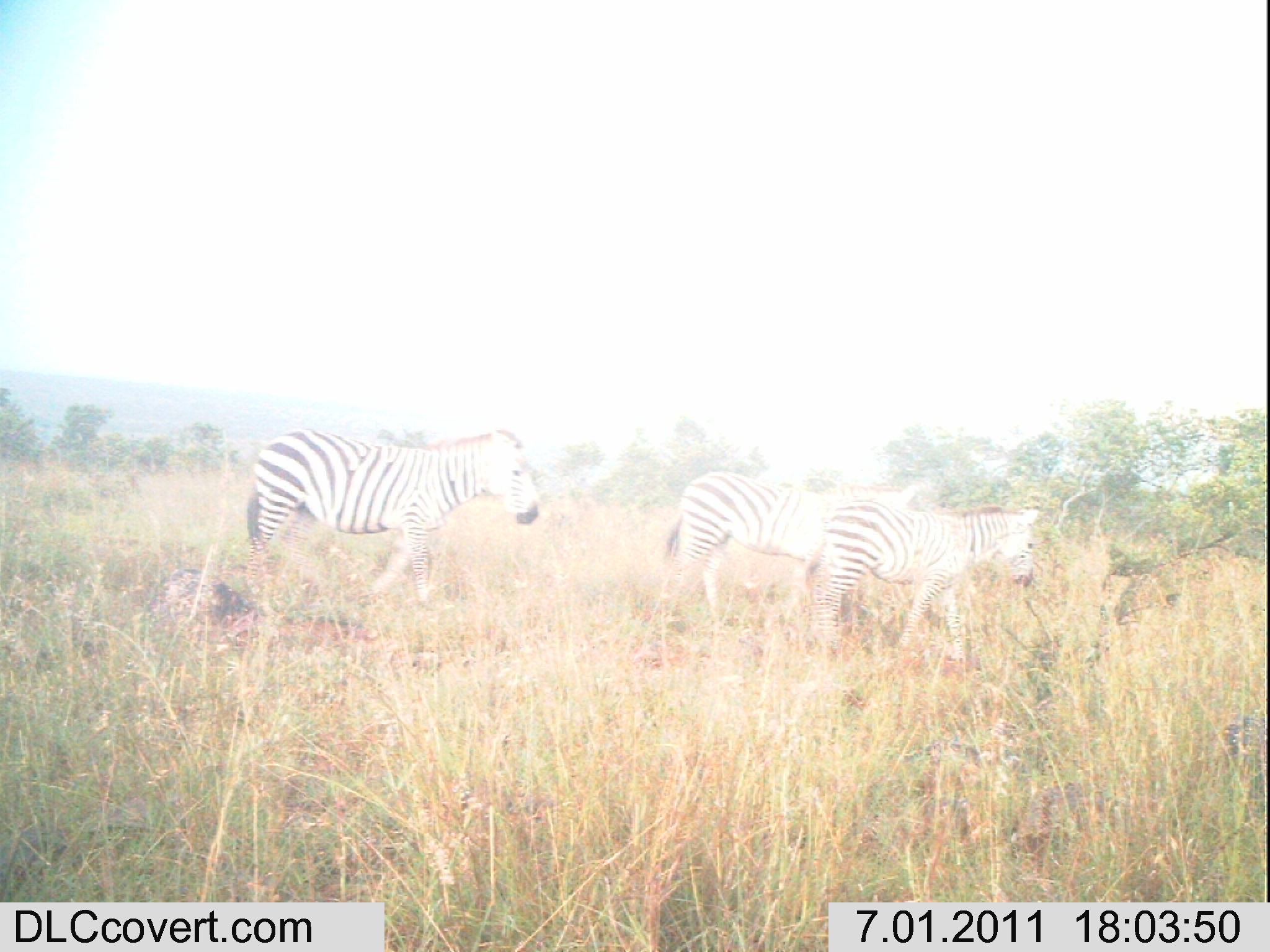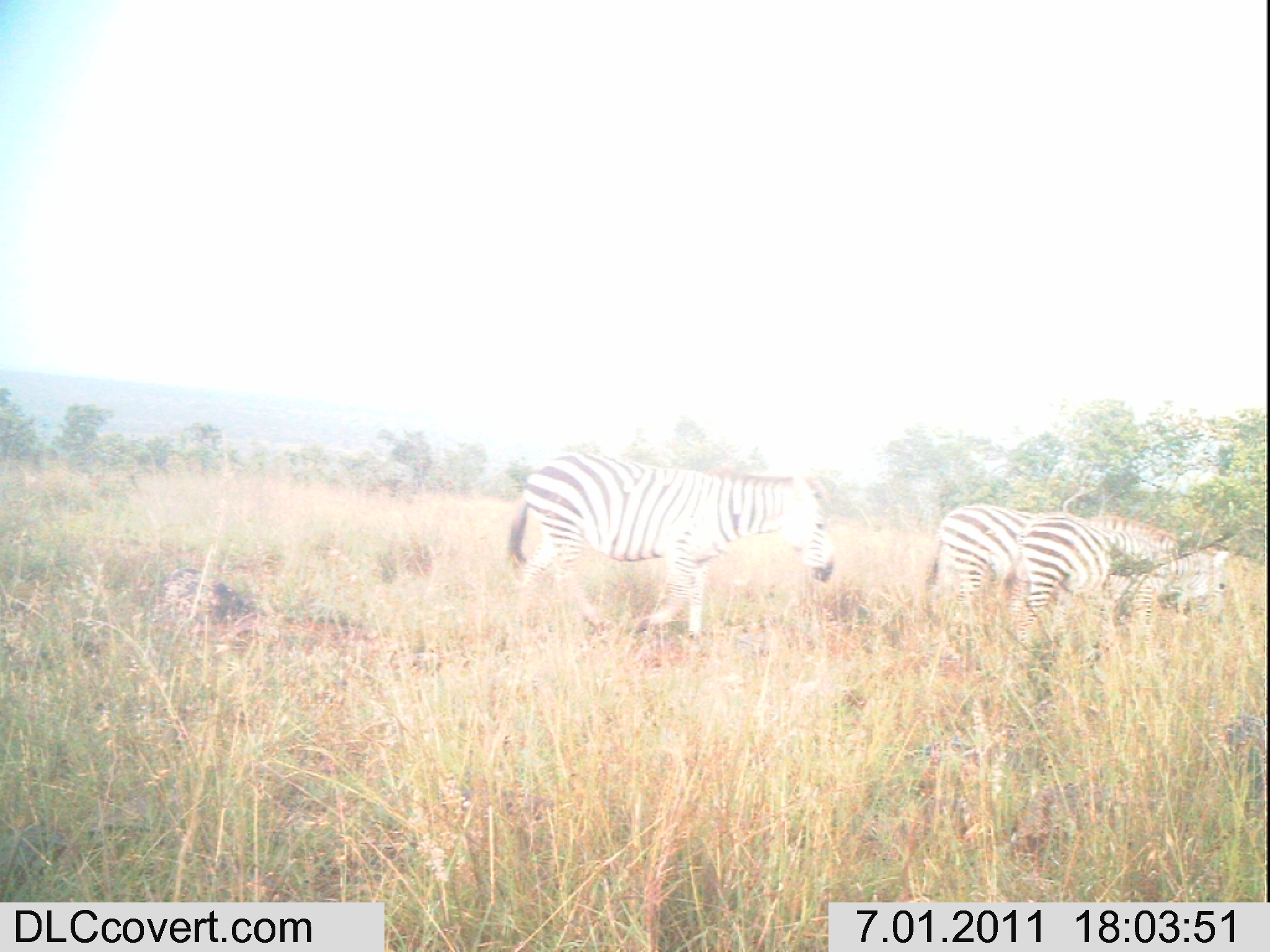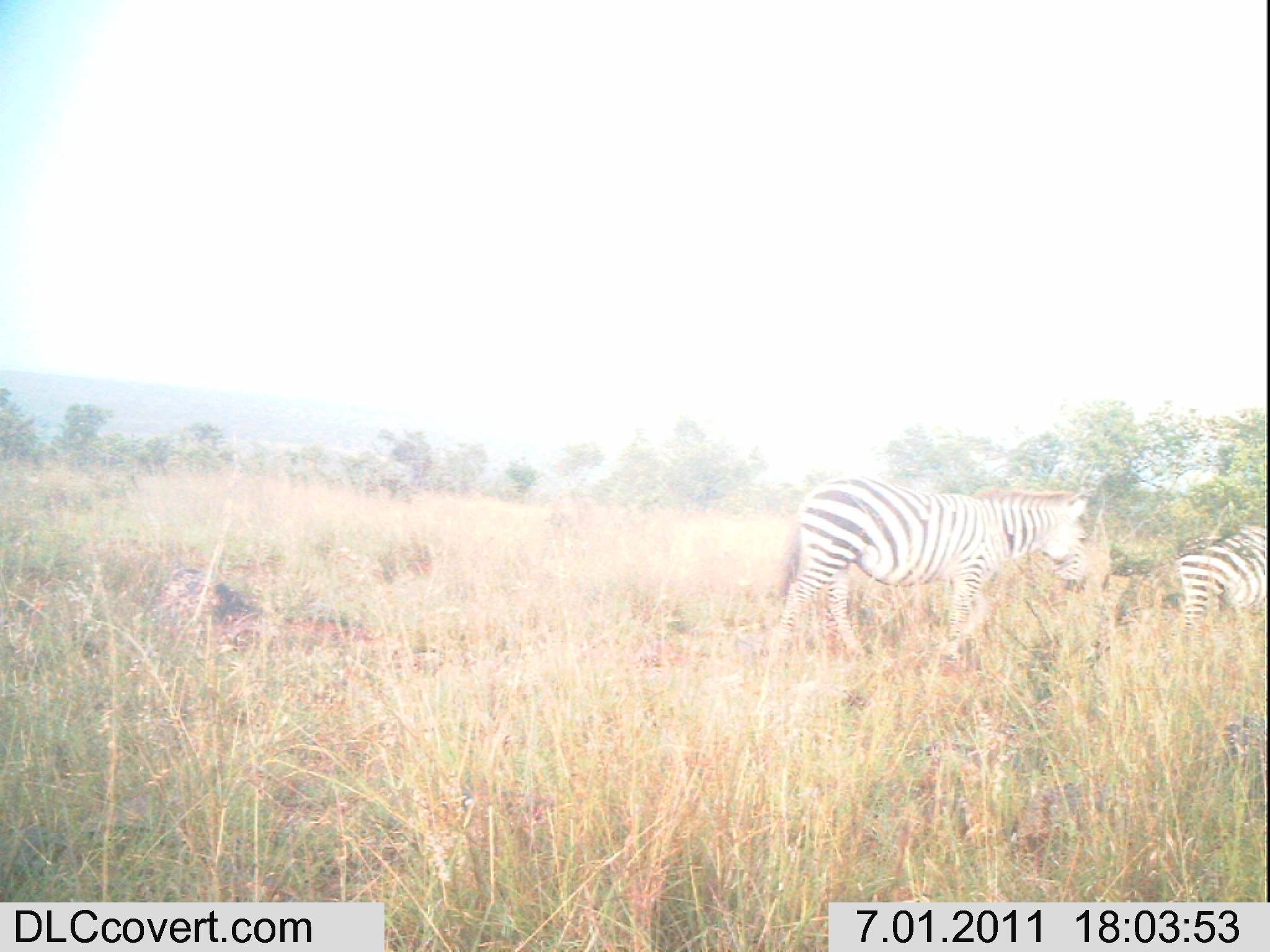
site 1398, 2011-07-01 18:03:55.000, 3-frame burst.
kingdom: Animalia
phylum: Chordata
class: Mammalia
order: Perissodactyla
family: Equidae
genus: Equus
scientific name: Equus quagga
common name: plains zebra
Equus quagga (plains zebra), count 3.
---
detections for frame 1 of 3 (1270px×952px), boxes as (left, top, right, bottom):
equus quagga: (245, 425, 539, 605); (803, 497, 1045, 660); (663, 469, 918, 617)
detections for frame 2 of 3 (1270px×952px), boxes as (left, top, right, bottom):
equus quagga: (505, 449, 835, 642); (1019, 510, 1229, 656); (925, 500, 1033, 616)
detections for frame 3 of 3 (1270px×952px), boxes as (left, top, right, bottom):
equus quagga: (766, 472, 1091, 661); (1174, 521, 1270, 643)